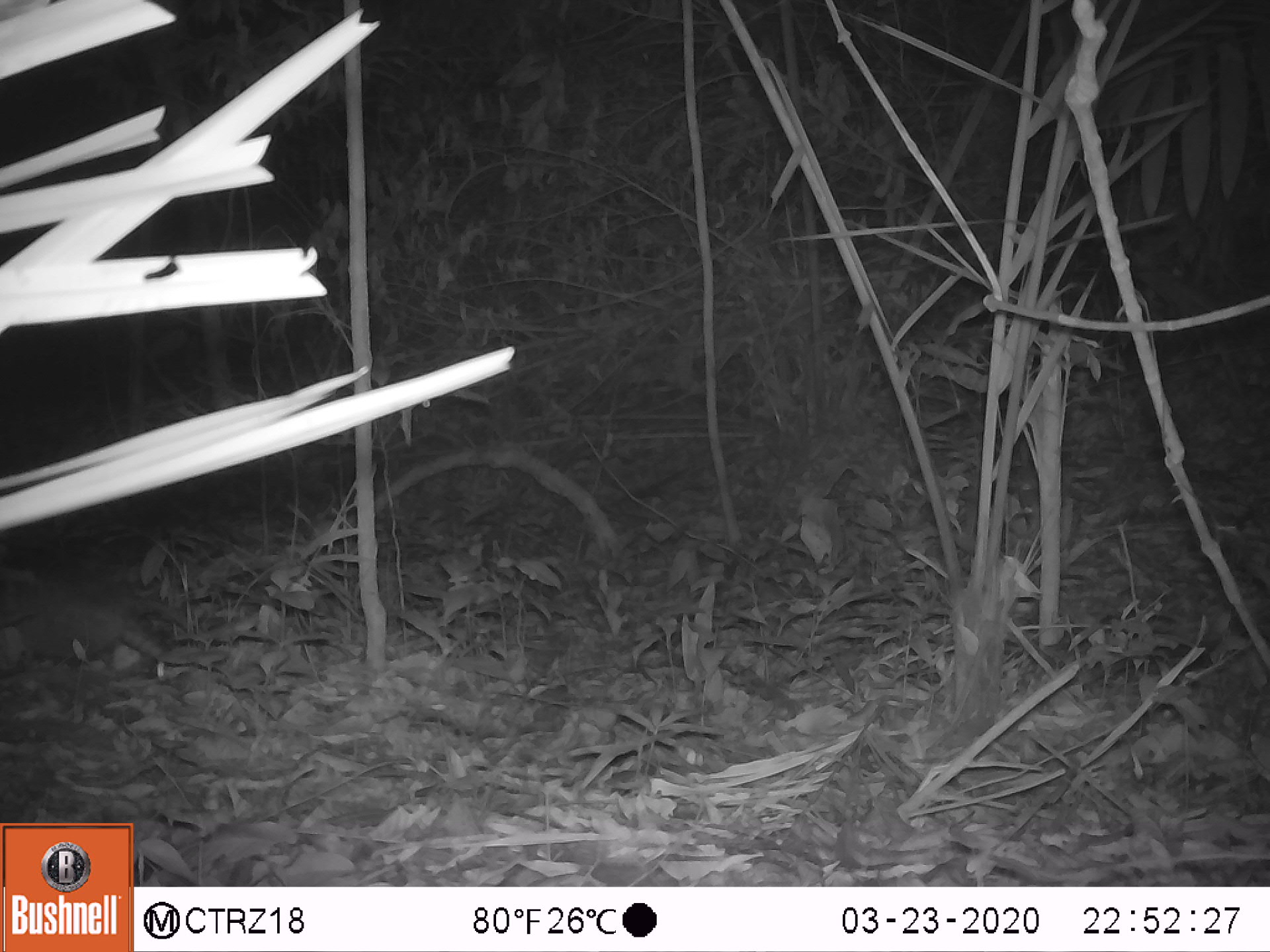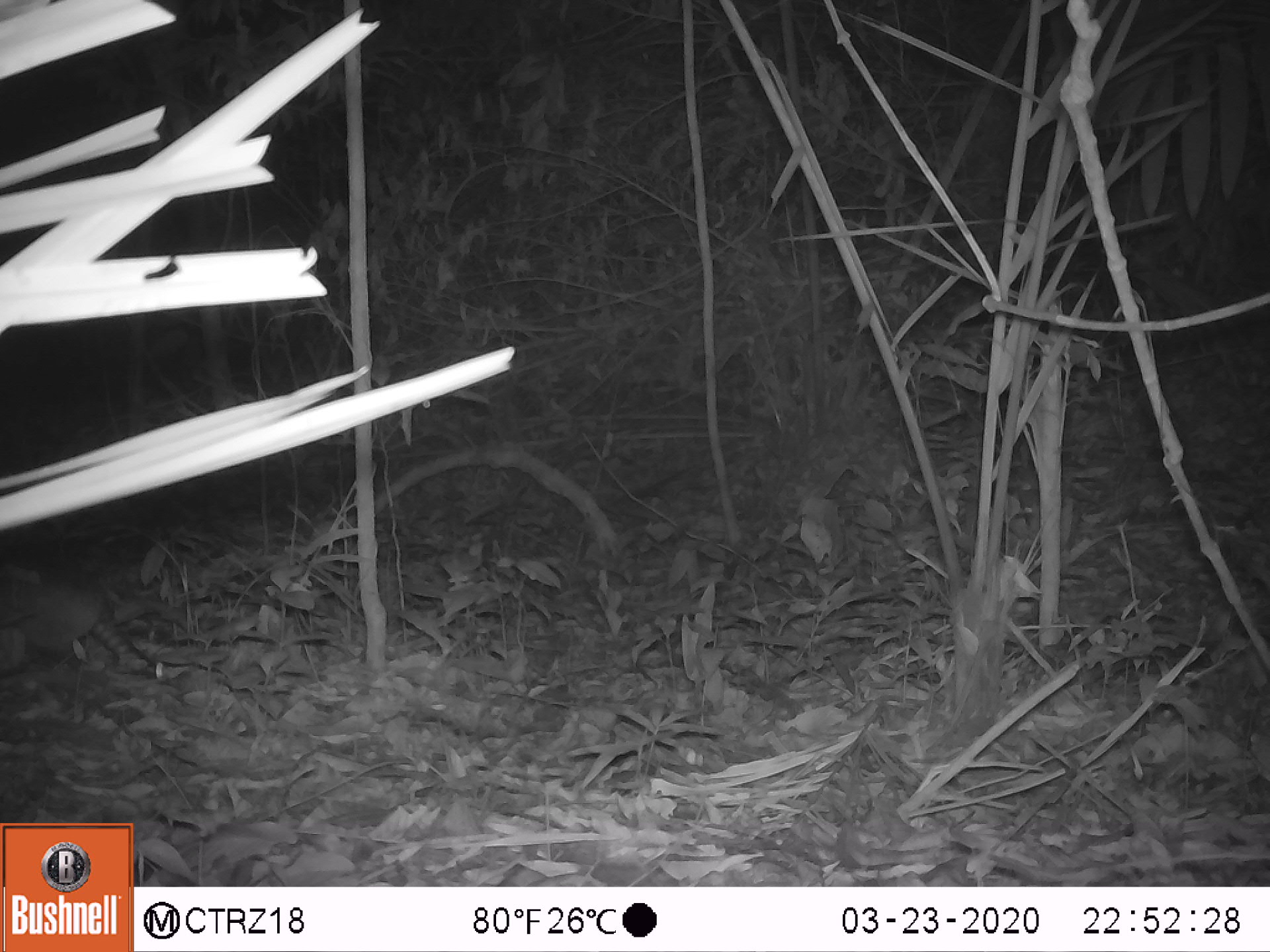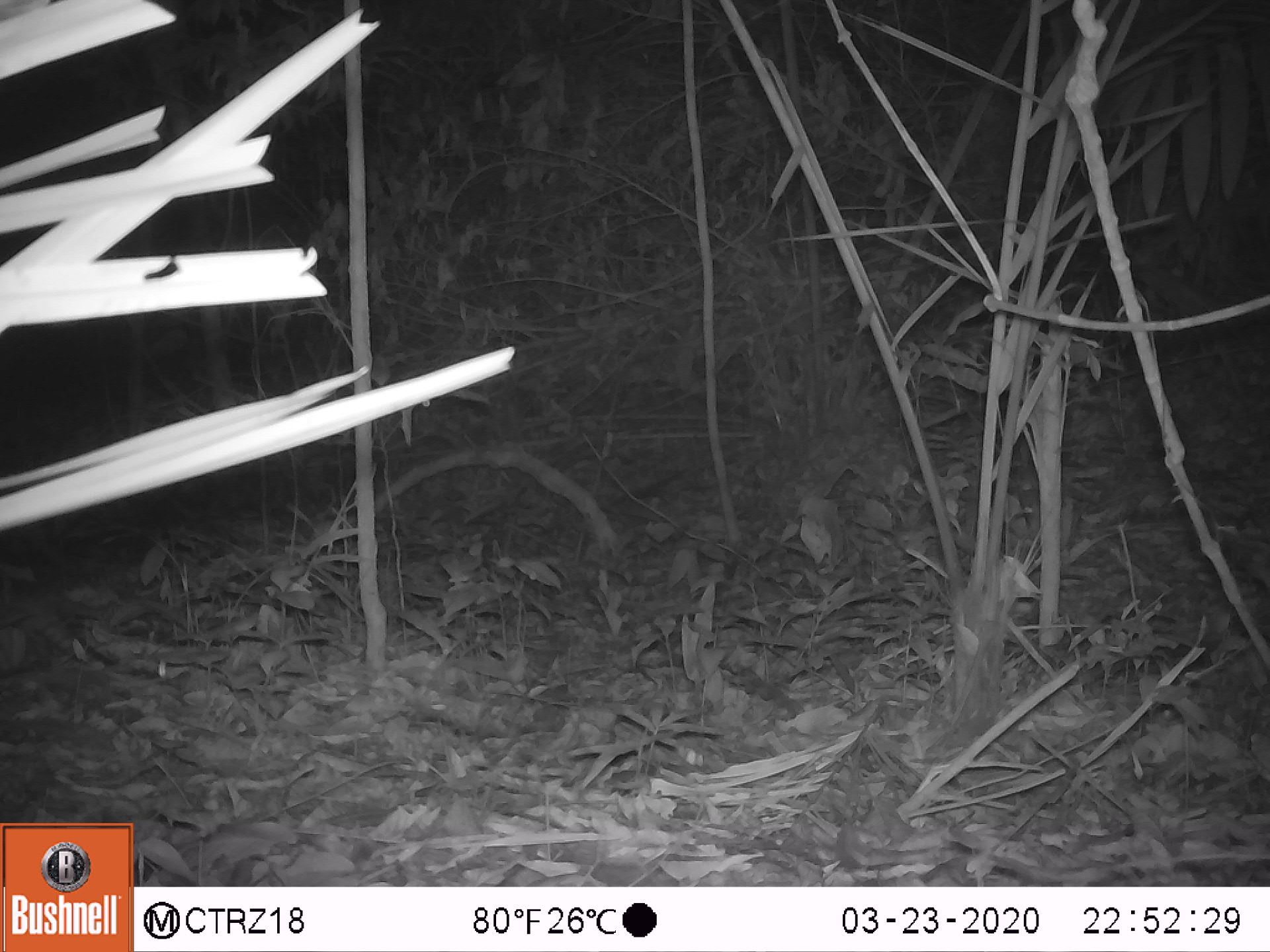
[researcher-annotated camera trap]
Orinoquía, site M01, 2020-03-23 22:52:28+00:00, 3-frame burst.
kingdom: Animalia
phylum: Chordata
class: Mammalia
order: Cingulata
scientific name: Cingulata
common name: armadillo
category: unknown armadillo